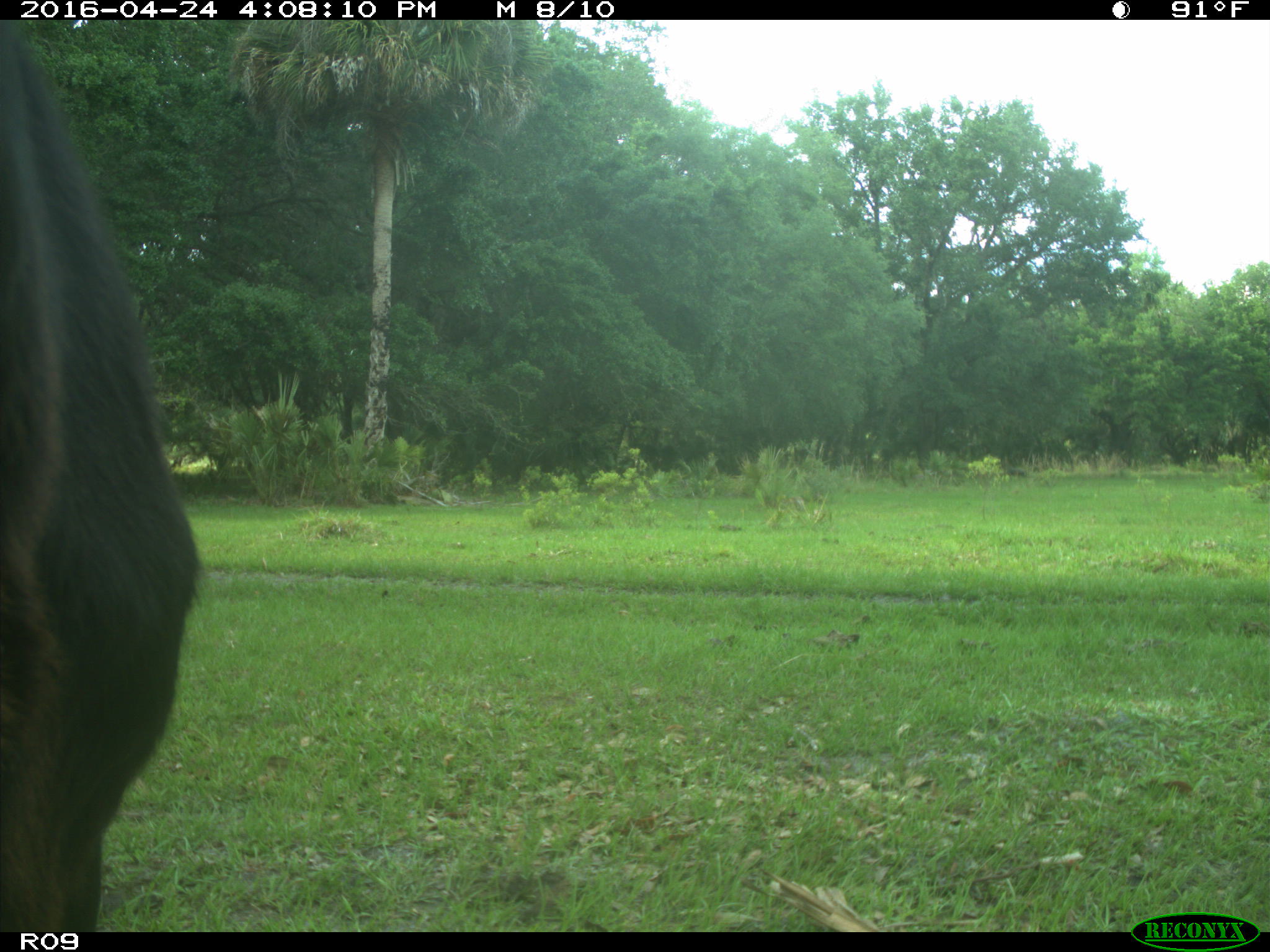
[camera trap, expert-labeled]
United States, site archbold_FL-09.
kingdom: Animalia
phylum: Chordata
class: Mammalia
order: Artiodactyla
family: Bovidae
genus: Bos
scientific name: Bos taurus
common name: domestic cow